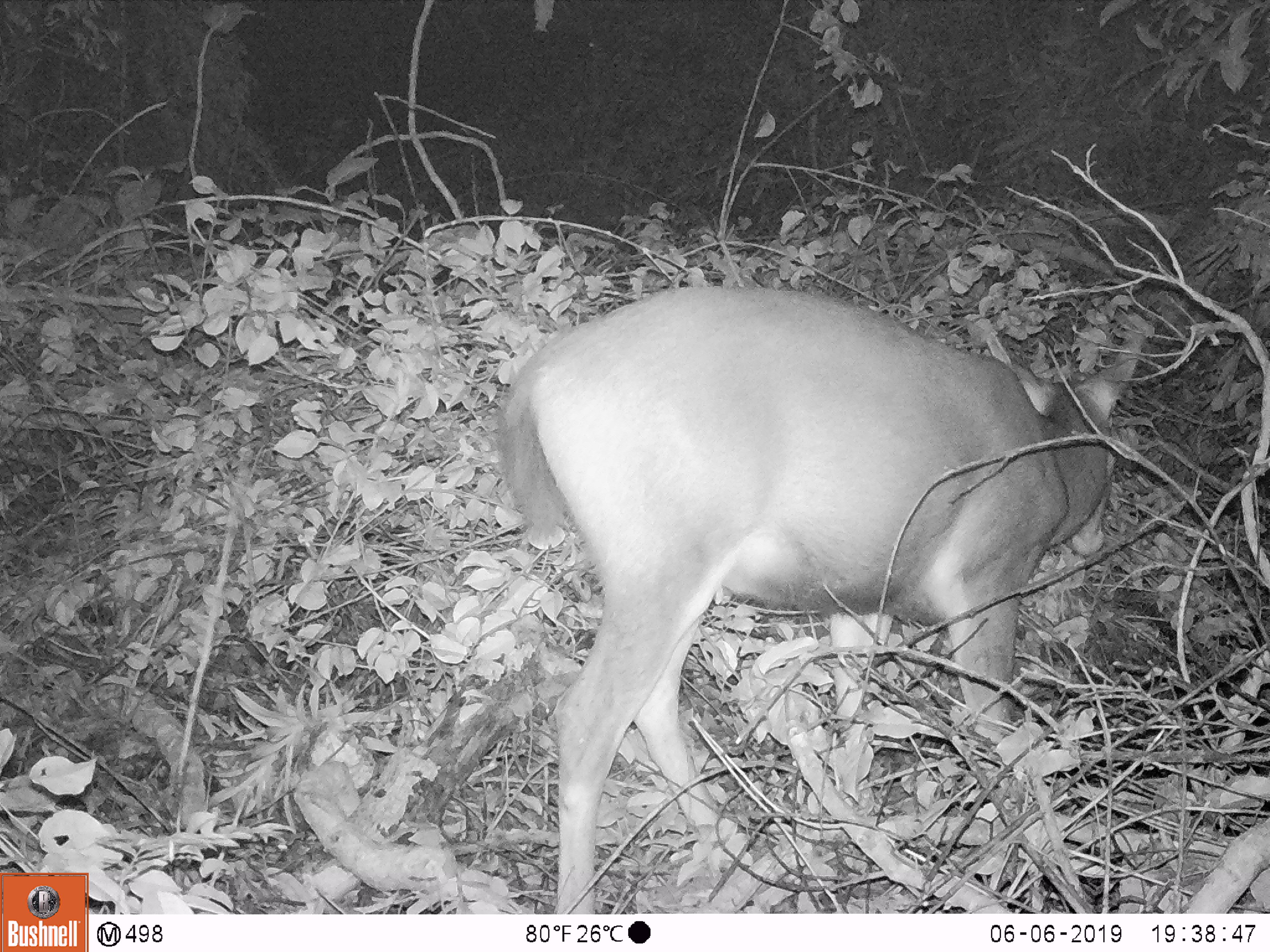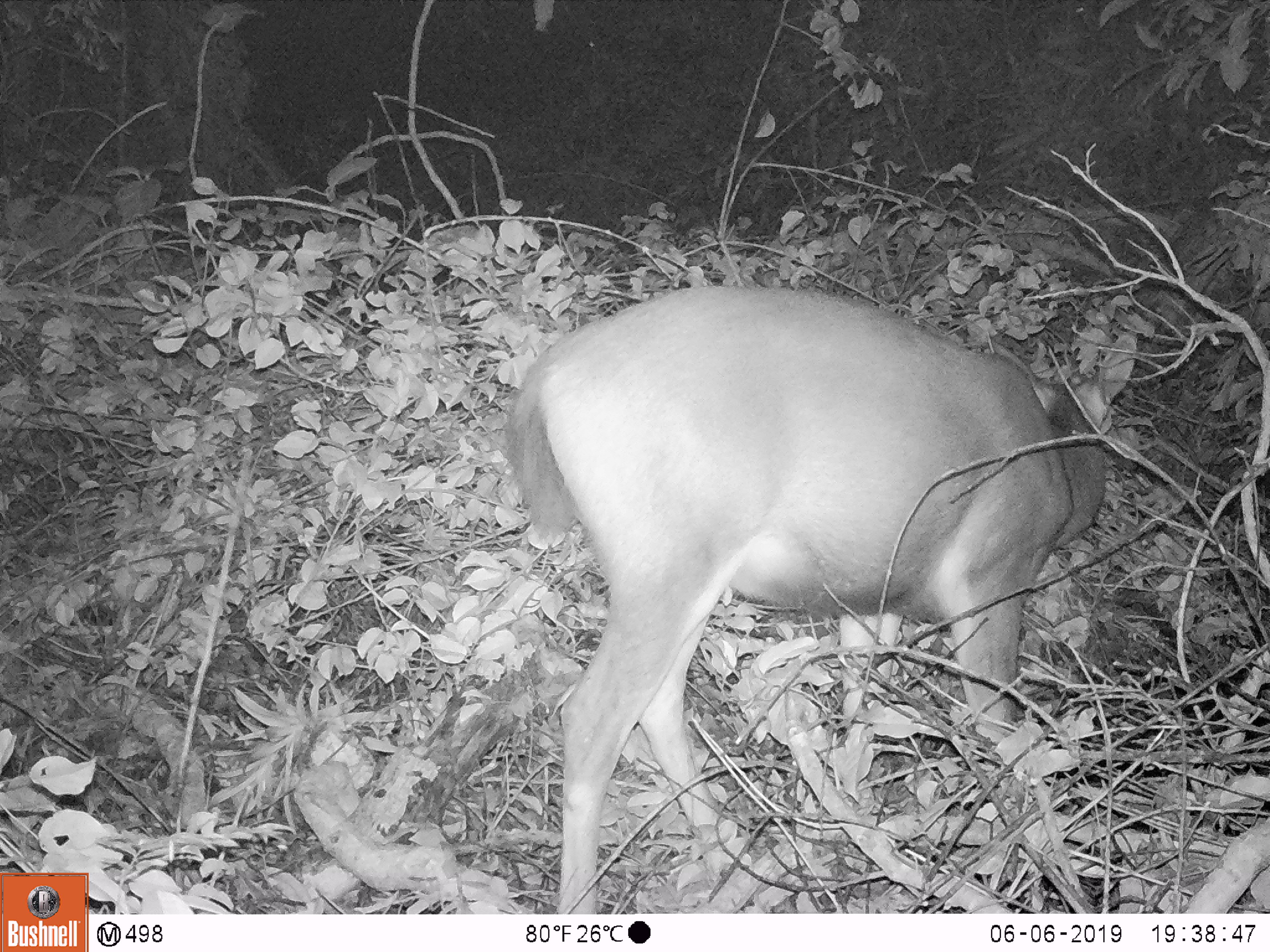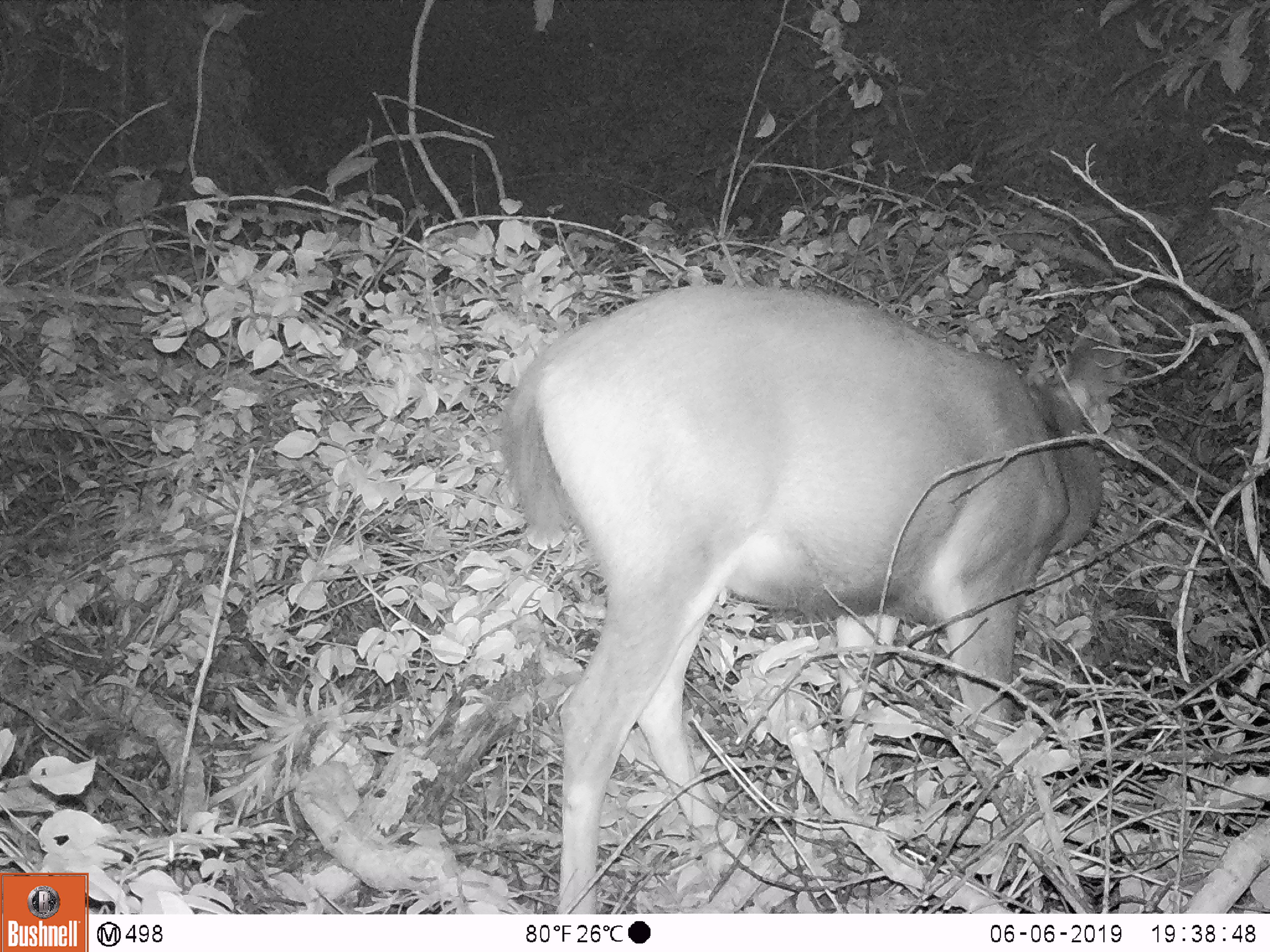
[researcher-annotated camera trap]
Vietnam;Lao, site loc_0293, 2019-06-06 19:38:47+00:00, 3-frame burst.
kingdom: Animalia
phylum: Chordata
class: Mammalia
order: Artiodactyla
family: Cervidae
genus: Rusa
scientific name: Rusa unicolor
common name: sambar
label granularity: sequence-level